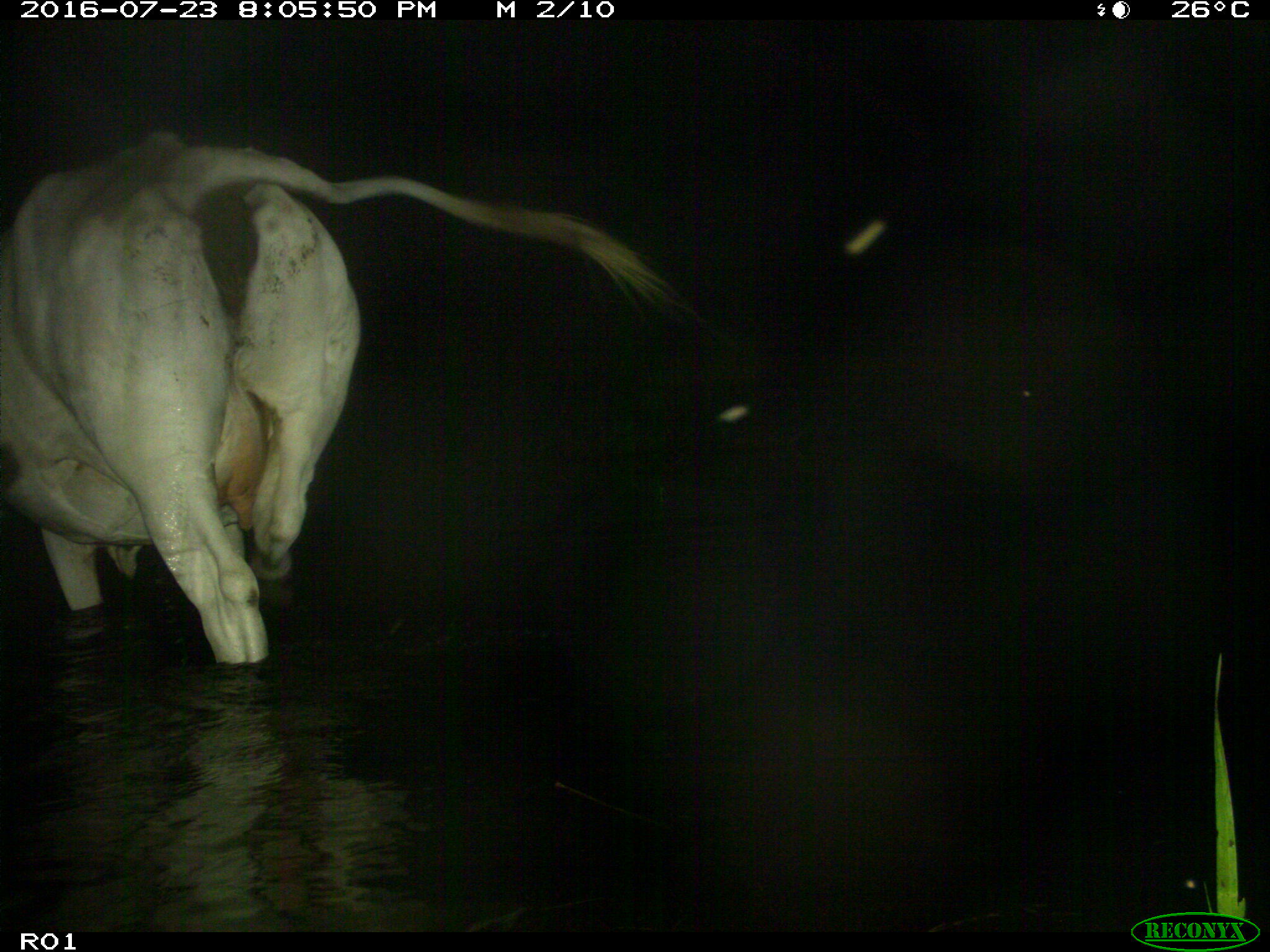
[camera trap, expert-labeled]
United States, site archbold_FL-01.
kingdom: Animalia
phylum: Chordata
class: Mammalia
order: Artiodactyla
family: Bovidae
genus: Bos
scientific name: Bos taurus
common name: domestic cow